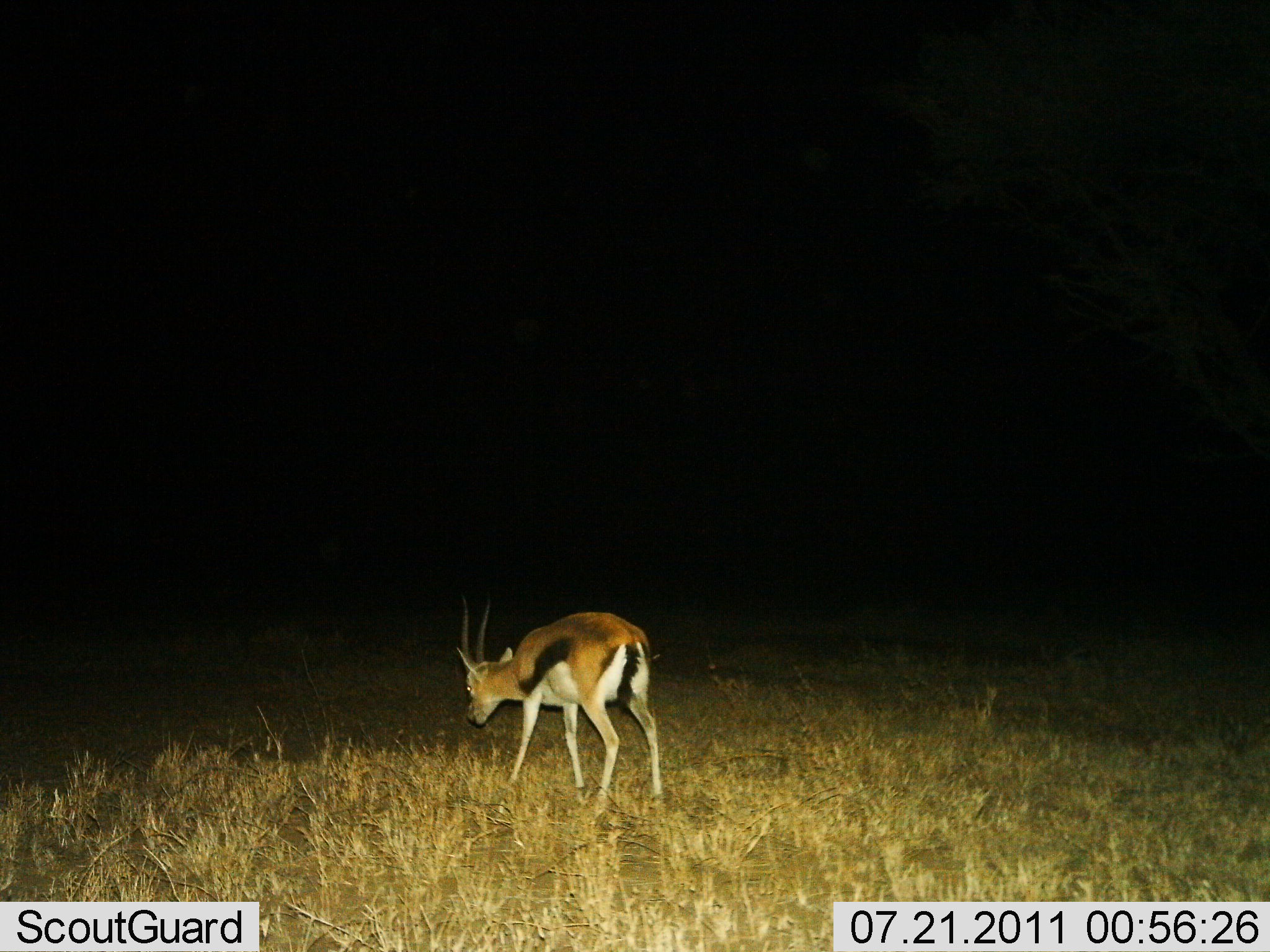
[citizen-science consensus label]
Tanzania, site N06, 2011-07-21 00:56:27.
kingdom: Animalia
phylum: Chordata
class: Mammalia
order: Artiodactyla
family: Bovidae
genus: Eudorcas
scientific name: Eudorcas thomsonii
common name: thomson's gazelle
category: gazellethomsons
Gazellethomsons (thomson's gazelle) (Eudorcas thomsonii), count 1. Behavior (volunteer vote fractions): standing 43%, resting 0%, moving 7%, interacting 0%. Young present (vote fraction): 0%. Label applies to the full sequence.